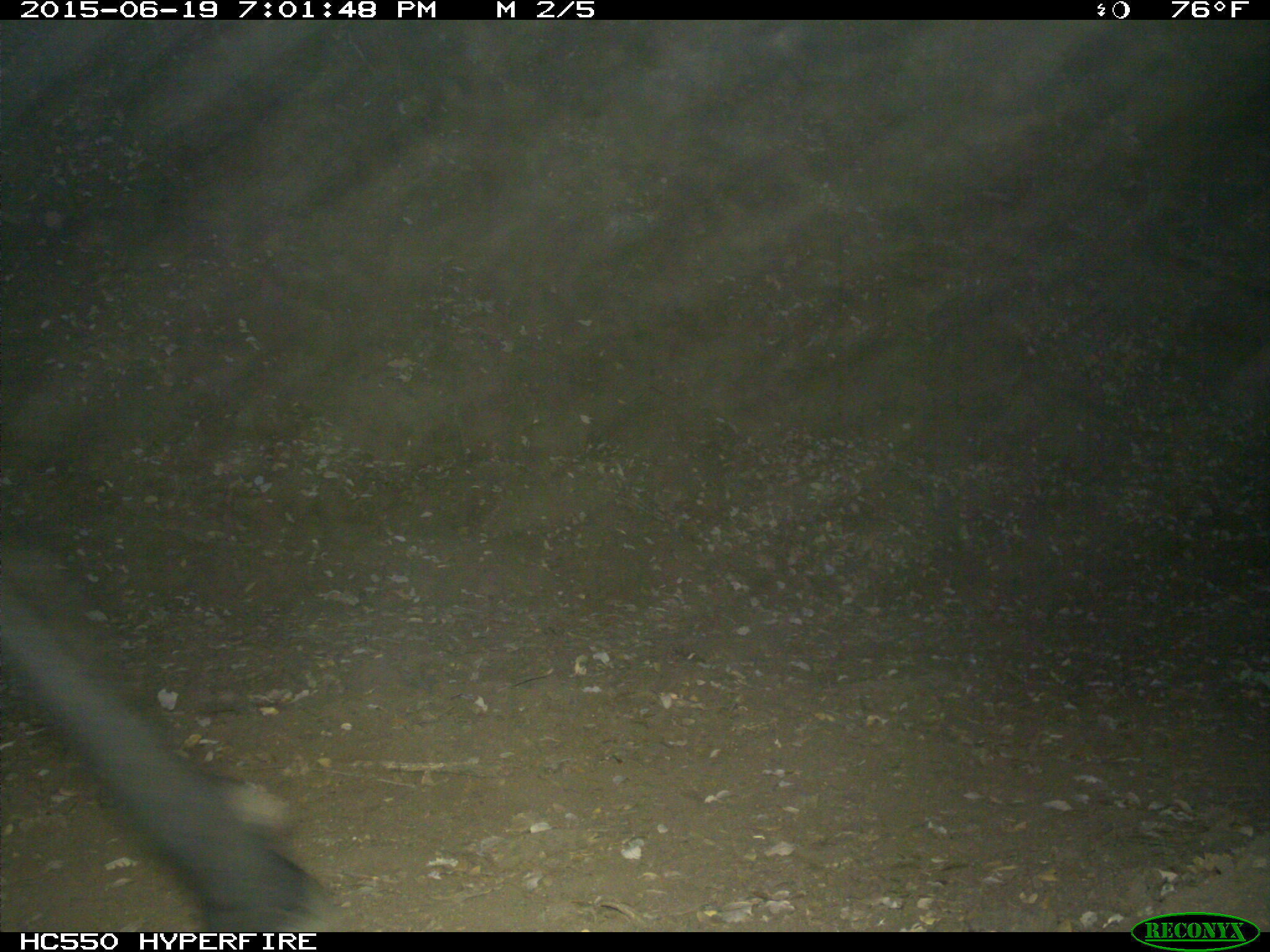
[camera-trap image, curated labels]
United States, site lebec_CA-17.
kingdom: Animalia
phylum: Chordata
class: Mammalia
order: Artiodactyla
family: Bovidae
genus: Bos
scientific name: Bos taurus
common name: domestic cow